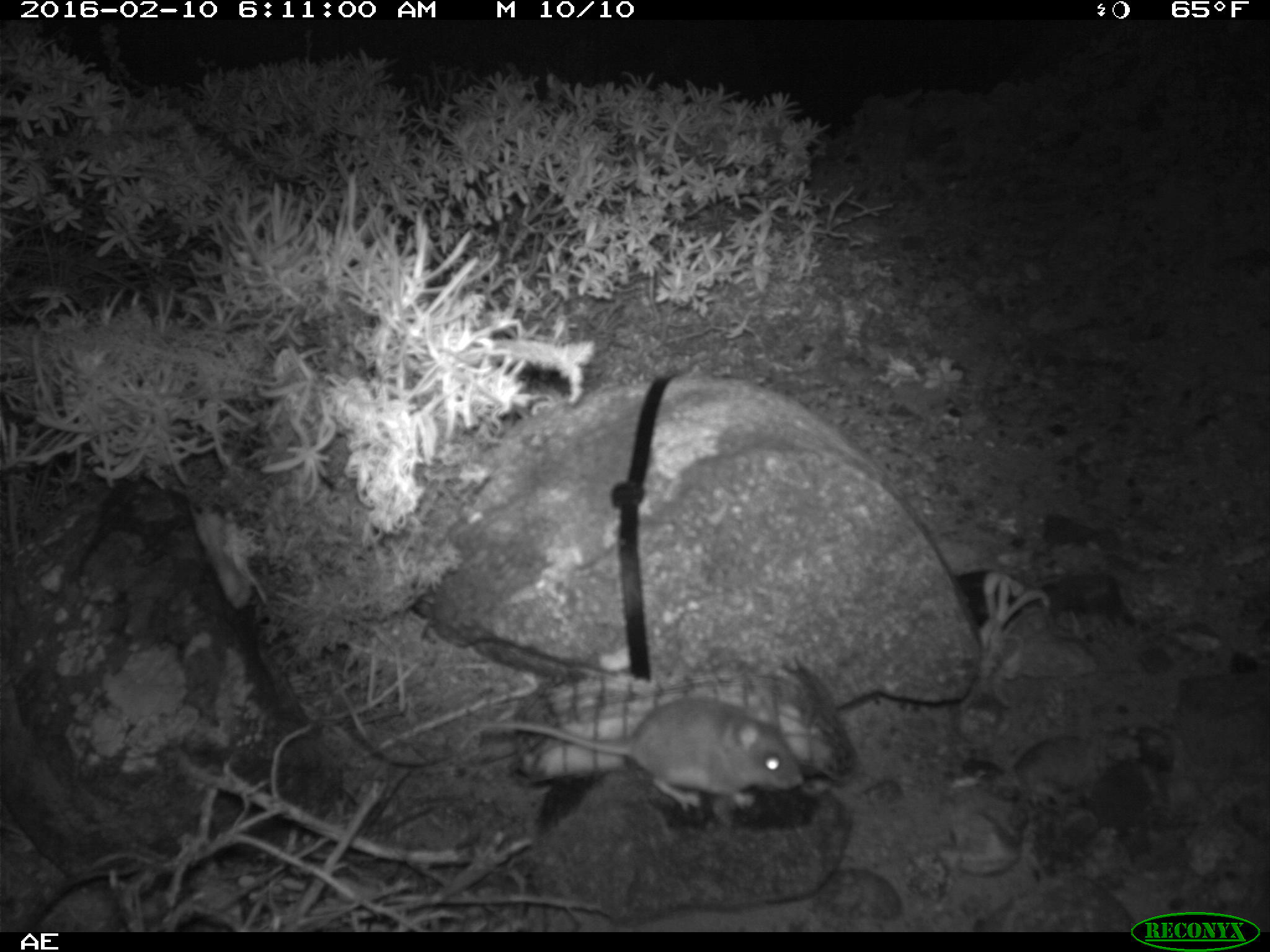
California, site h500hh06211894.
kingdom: Animalia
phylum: Chordata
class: Mammalia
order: Rodentia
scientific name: Rodentia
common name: rodent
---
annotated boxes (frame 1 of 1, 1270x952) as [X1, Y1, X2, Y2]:
rodent: [476, 695, 804, 812]